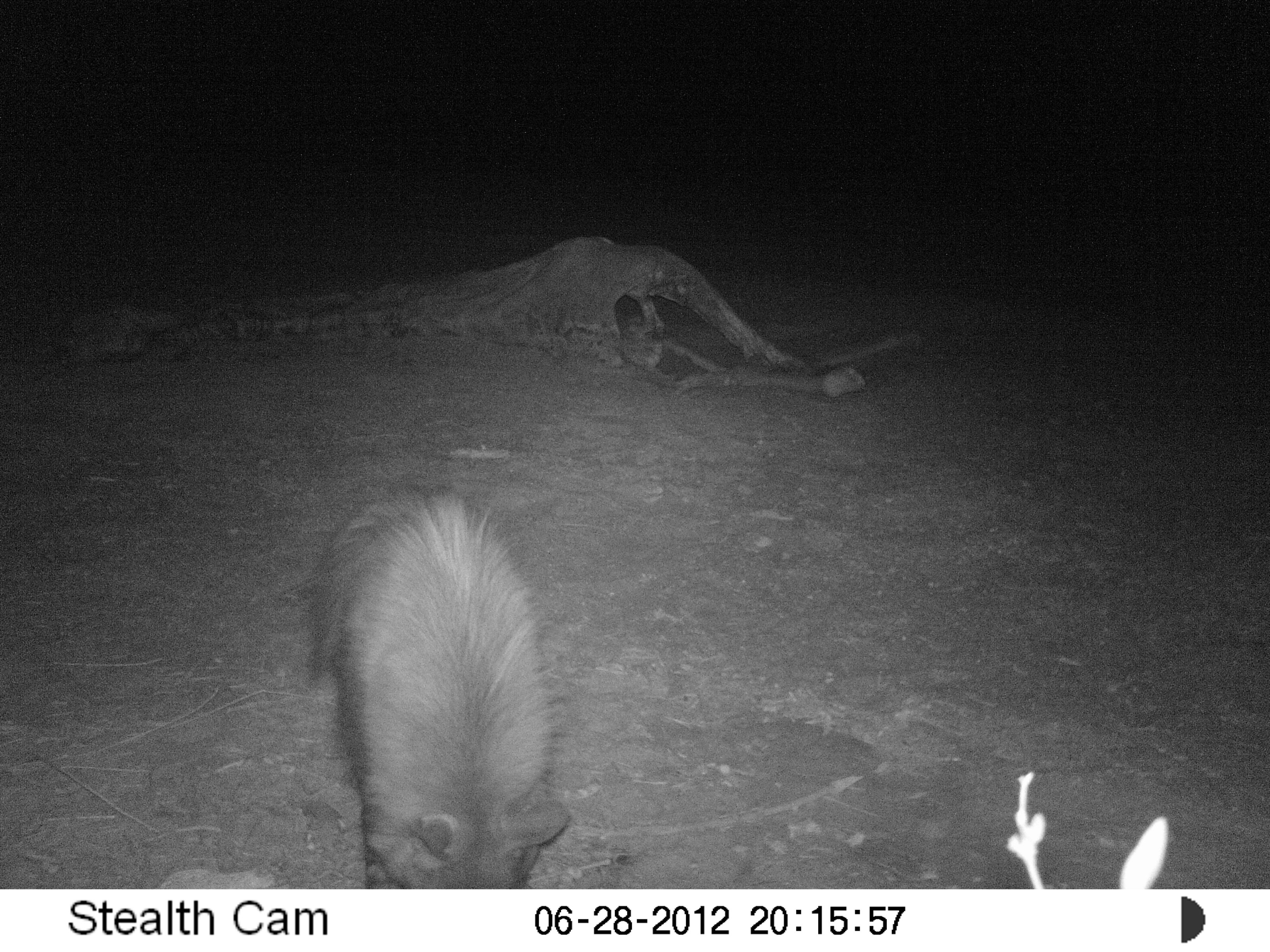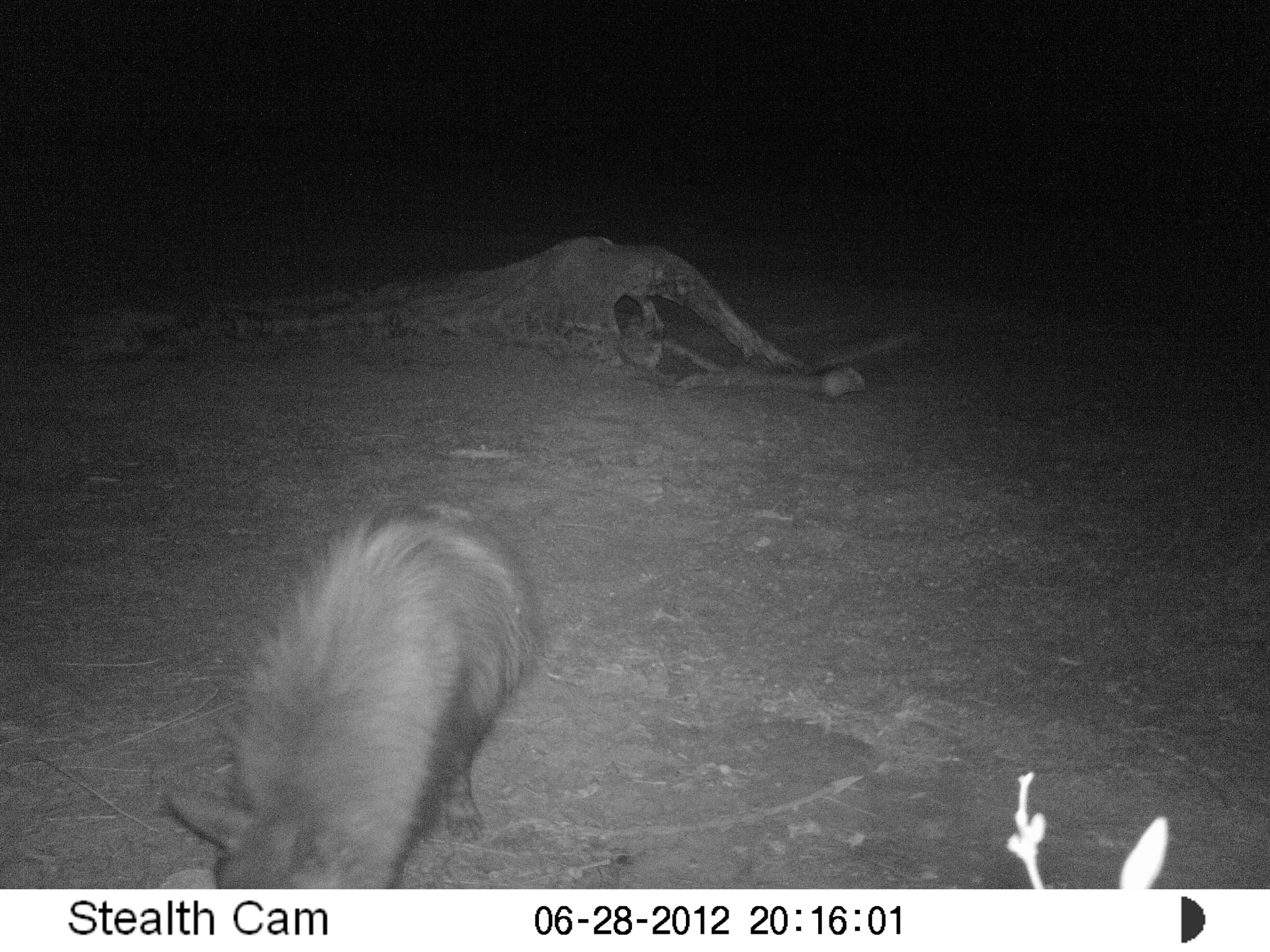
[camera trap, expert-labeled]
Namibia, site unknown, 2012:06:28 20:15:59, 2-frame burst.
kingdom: Animalia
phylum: Chordata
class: Mammalia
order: Carnivora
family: Hyaenidae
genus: Parahyaena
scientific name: Parahyaena brunnea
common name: brown hyena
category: hyaena brunnea